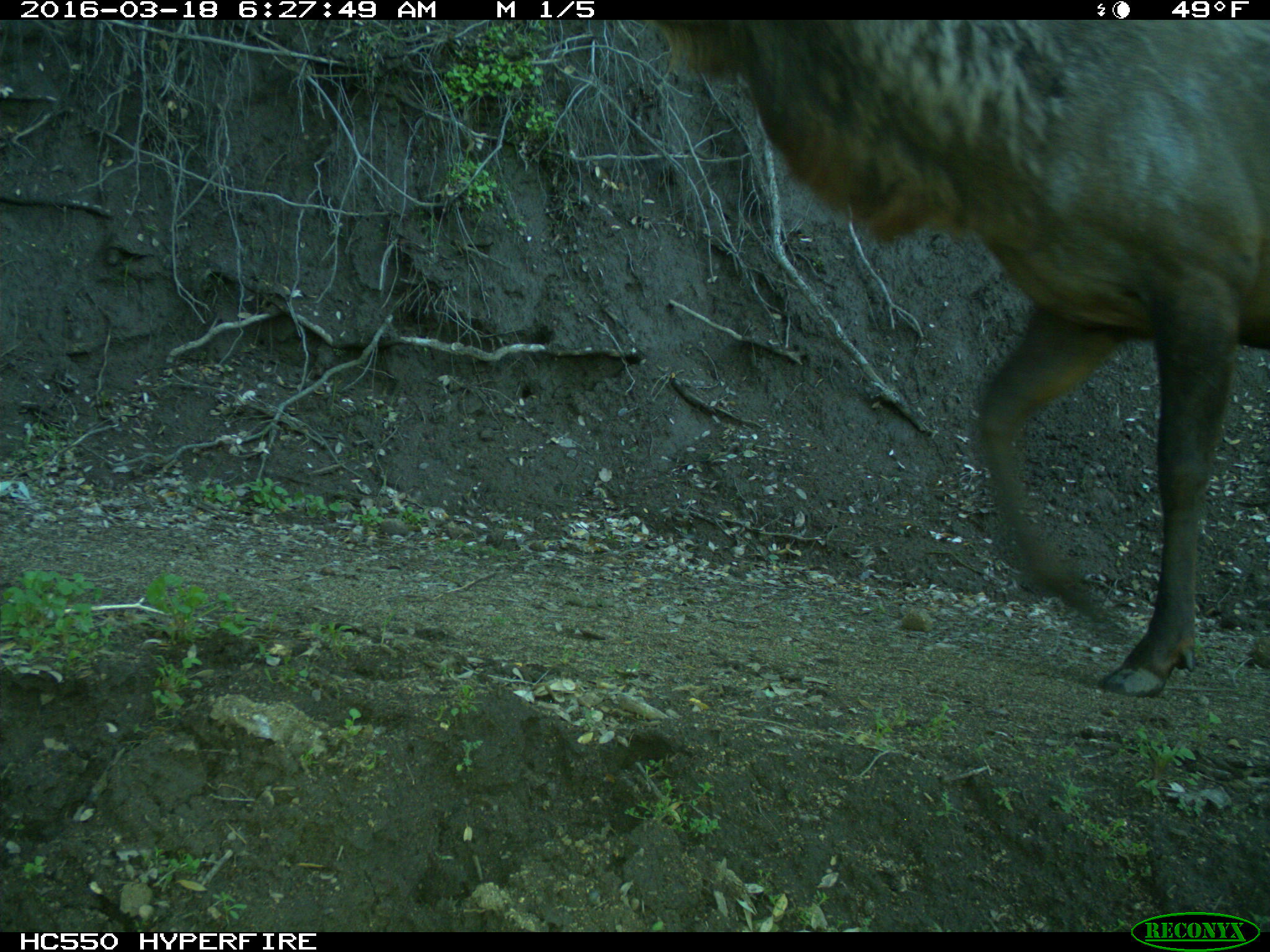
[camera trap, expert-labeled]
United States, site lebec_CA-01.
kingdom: Animalia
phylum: Chordata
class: Mammalia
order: Artiodactyla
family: Cervidae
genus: Cervus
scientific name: Cervus canadensis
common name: elk